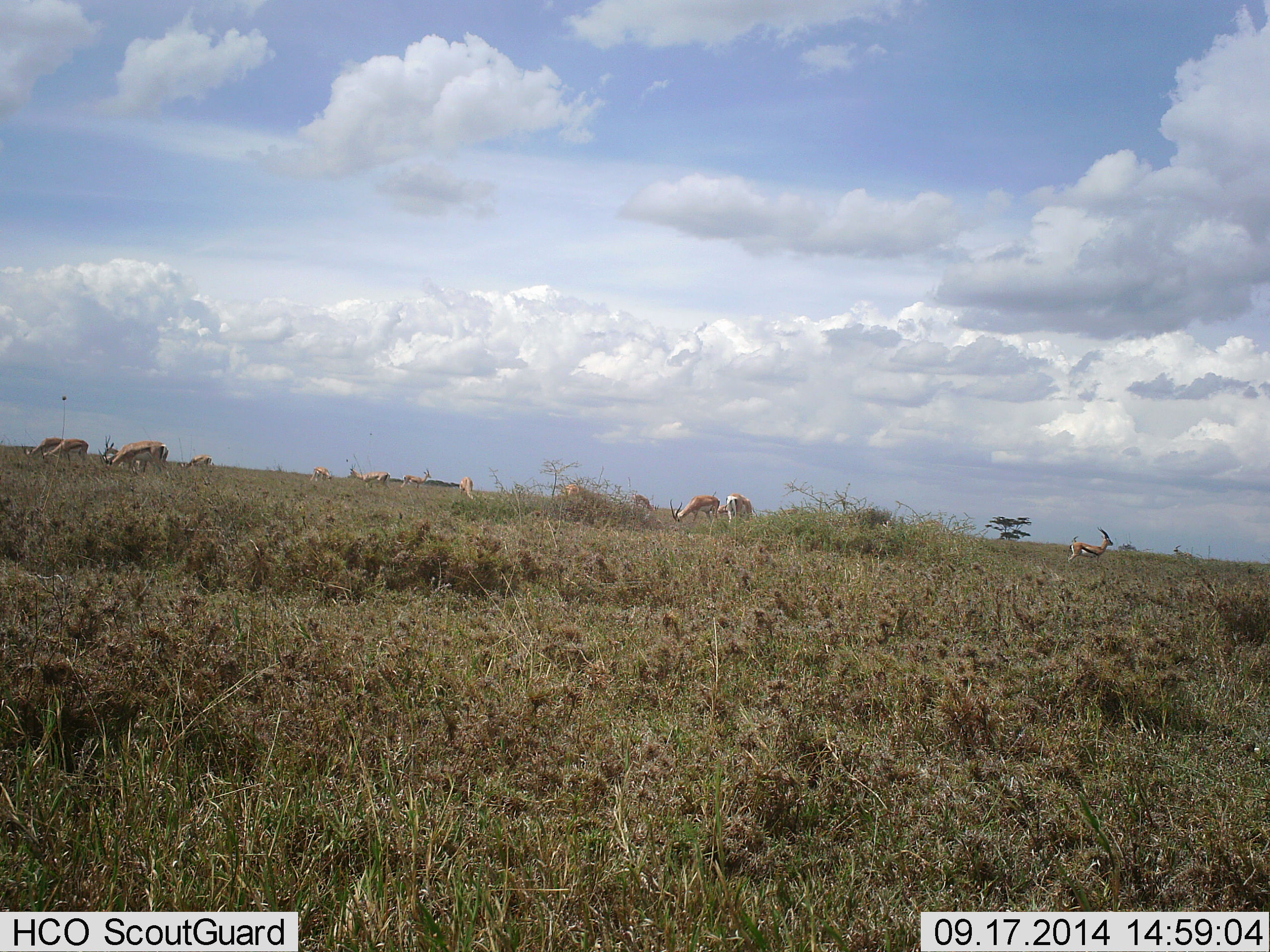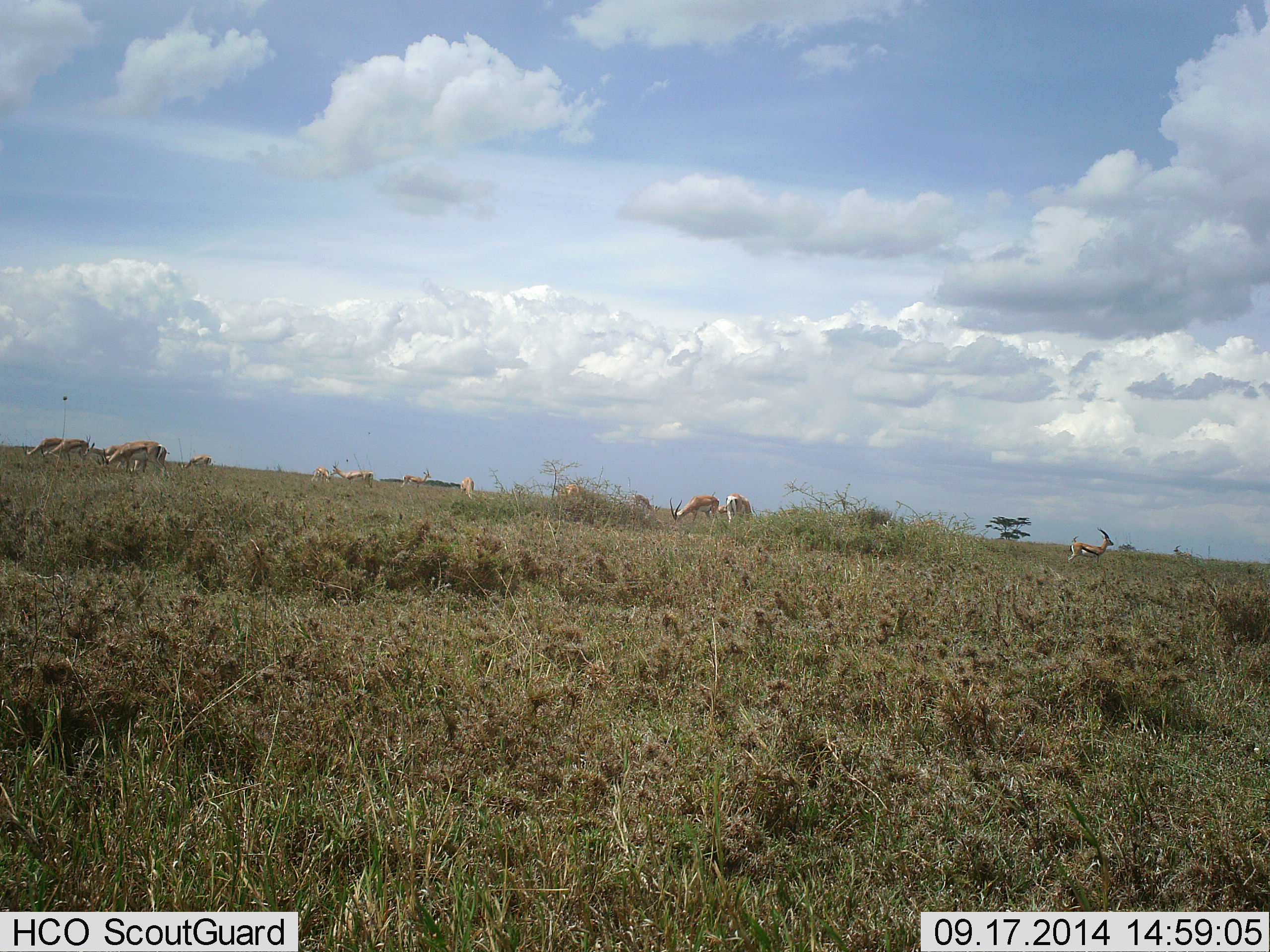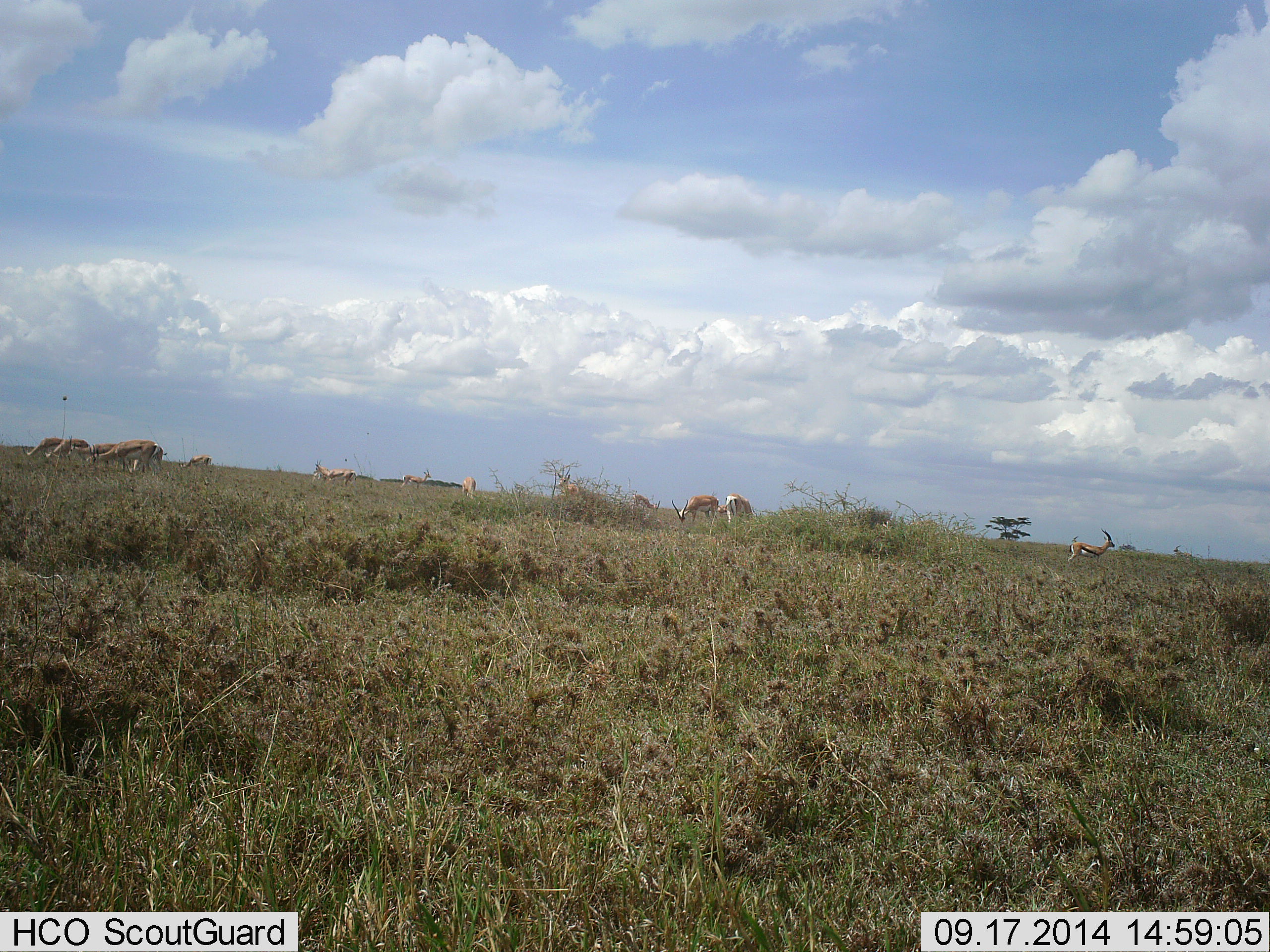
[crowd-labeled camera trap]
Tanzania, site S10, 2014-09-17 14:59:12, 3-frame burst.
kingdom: Animalia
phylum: Chordata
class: Mammalia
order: Artiodactyla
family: Bovidae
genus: Eudorcas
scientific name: Eudorcas thomsonii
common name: thomson's gazelle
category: gazellethomsons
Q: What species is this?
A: Gazellethomsons (thomson's gazelle) (Eudorcas thomsonii).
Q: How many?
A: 11-50.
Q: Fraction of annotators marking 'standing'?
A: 55%.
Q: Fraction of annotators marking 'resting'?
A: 9%.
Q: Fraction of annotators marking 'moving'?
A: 9%.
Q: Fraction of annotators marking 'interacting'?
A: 9%.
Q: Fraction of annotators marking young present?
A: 0%.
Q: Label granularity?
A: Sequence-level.